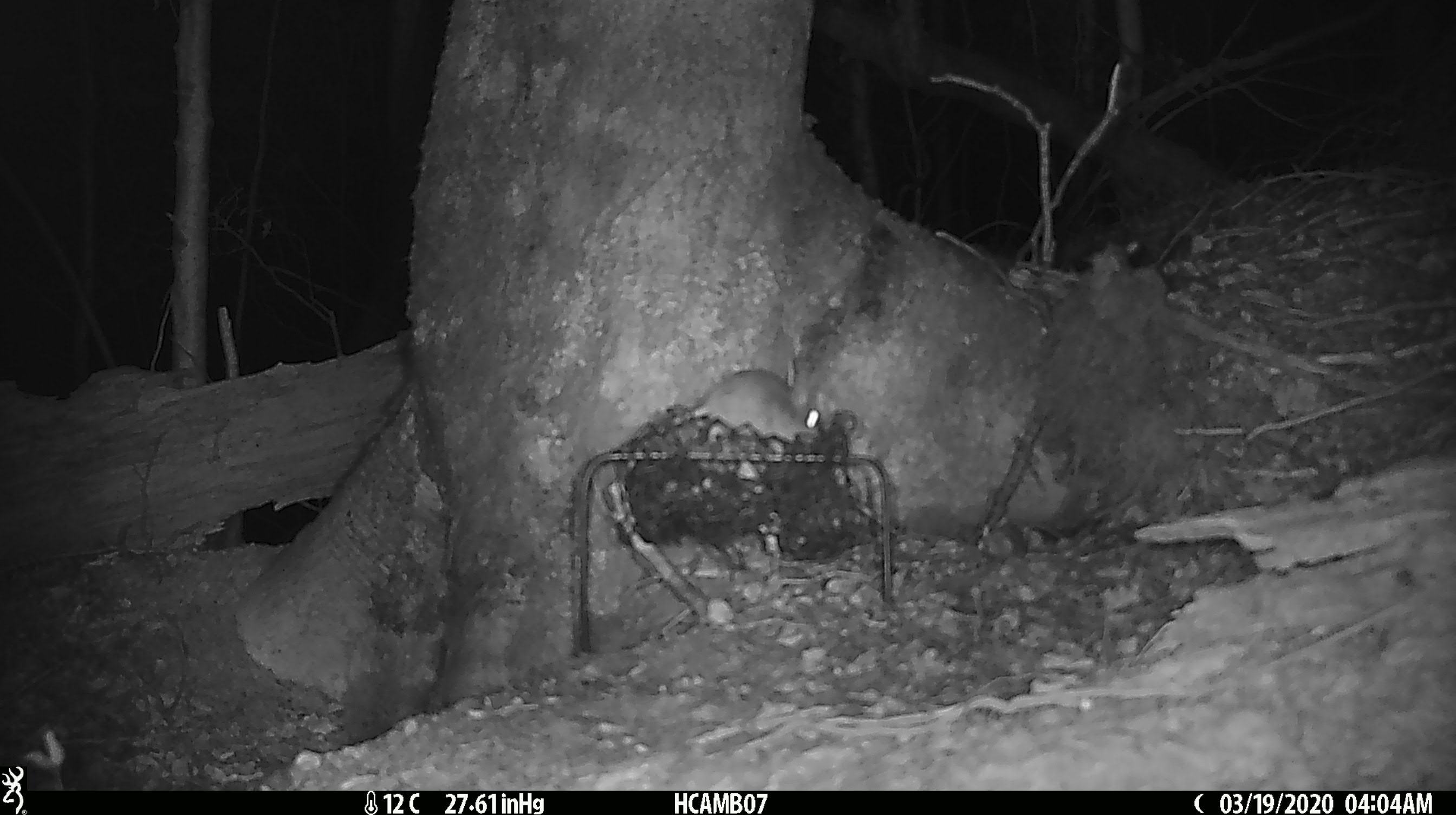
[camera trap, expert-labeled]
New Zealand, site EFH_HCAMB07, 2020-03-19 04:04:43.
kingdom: Animalia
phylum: Chordata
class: Mammalia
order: Rodentia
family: Muridae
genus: Mus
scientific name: Mus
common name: mouse